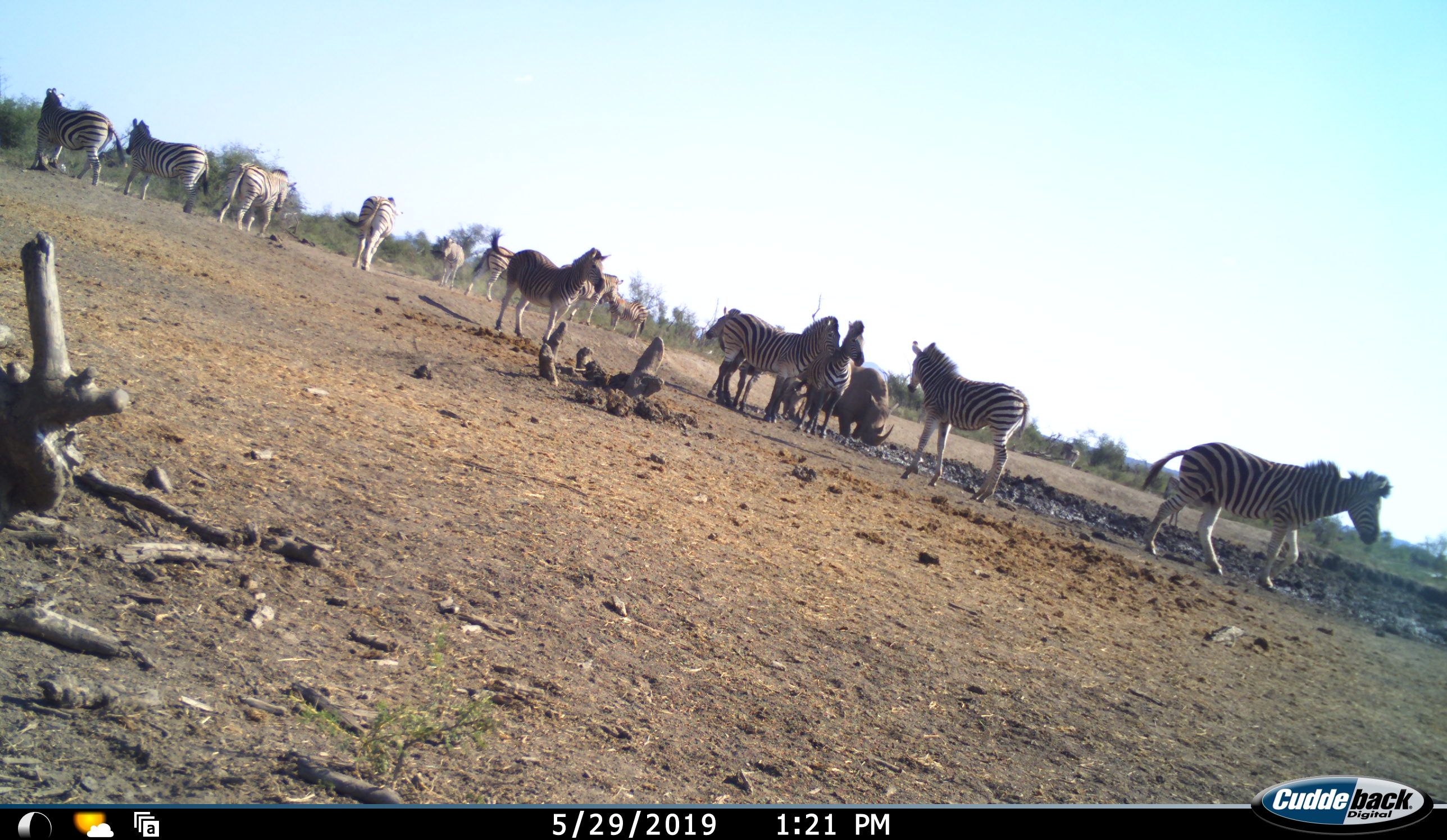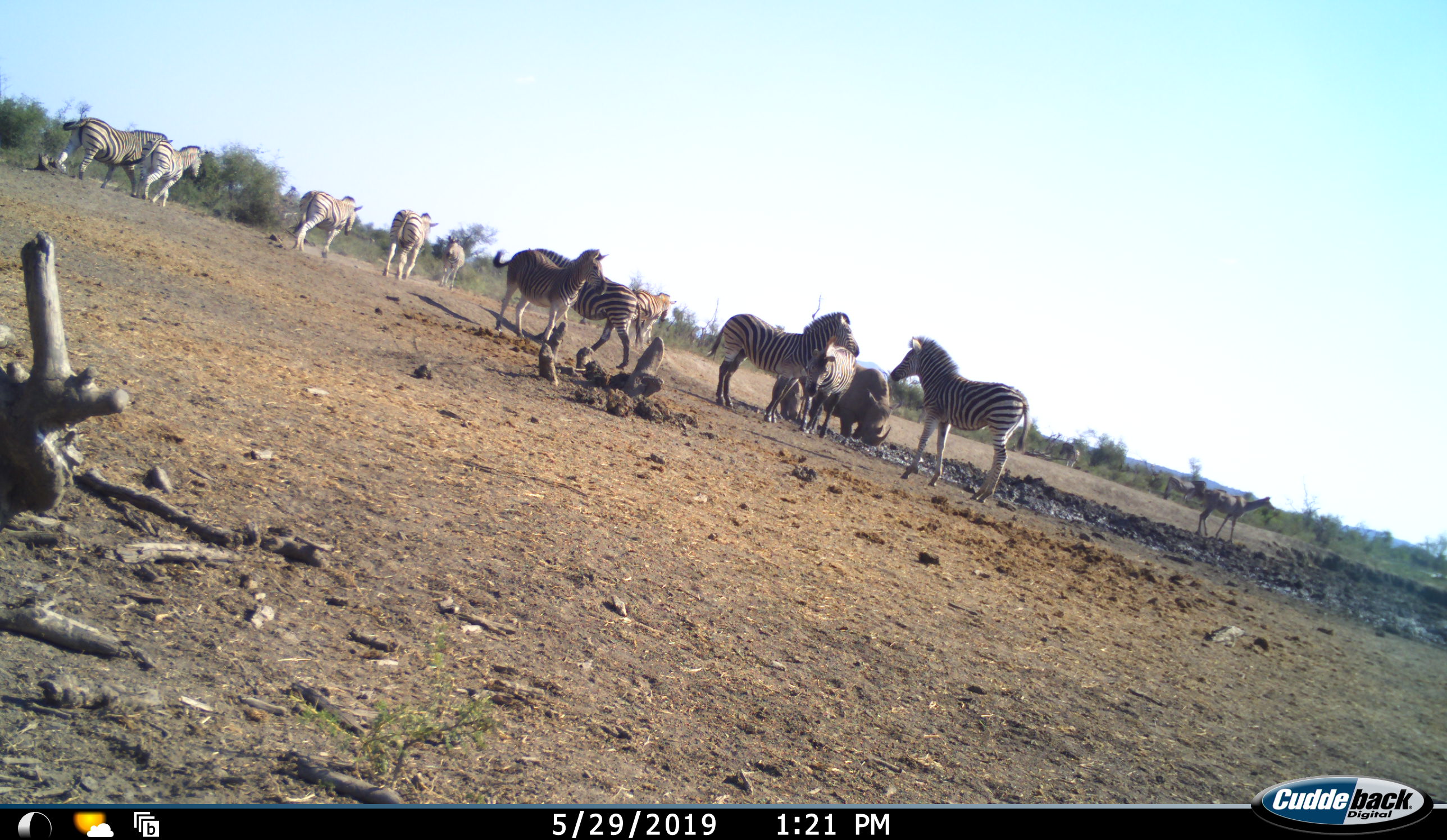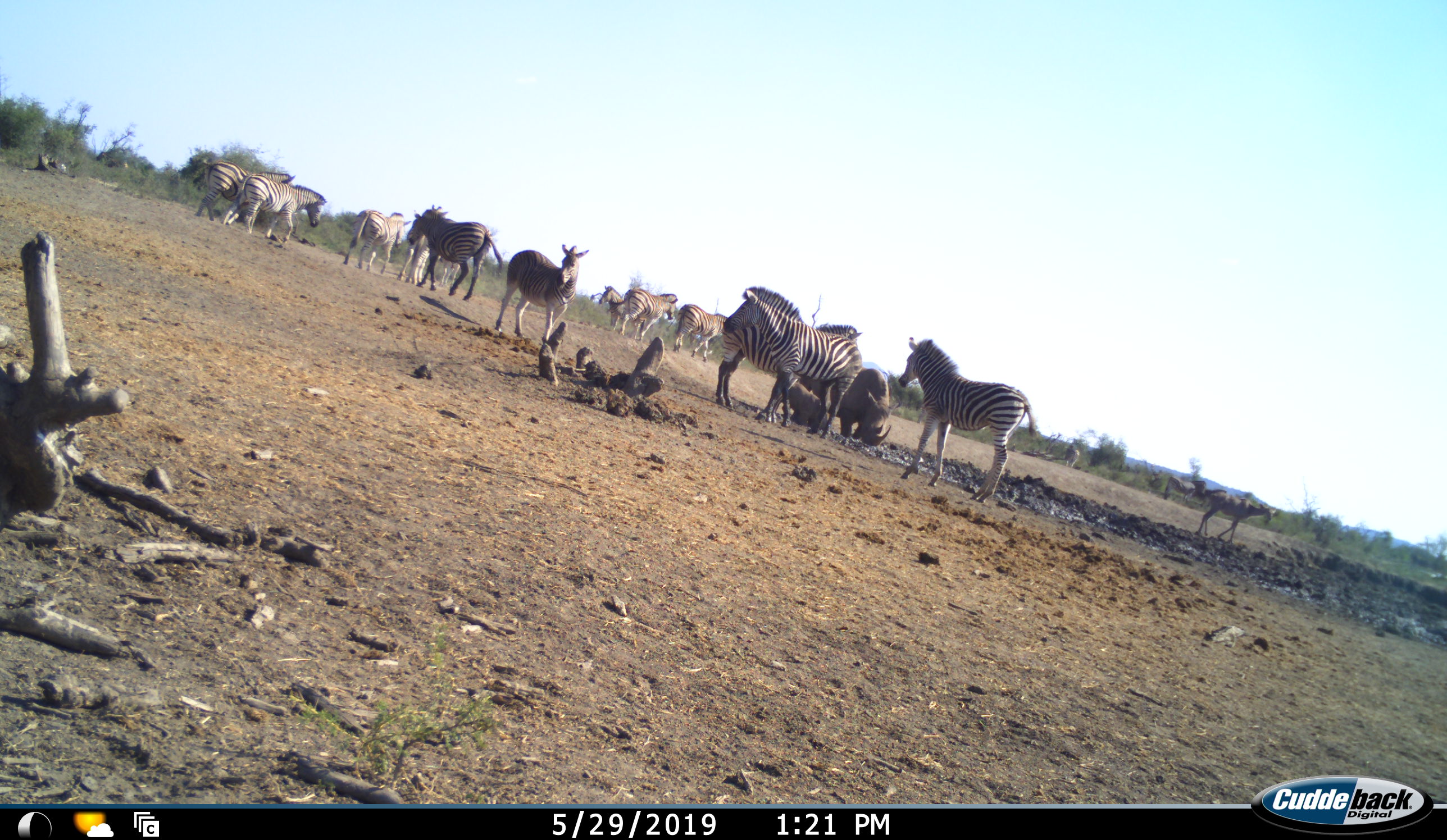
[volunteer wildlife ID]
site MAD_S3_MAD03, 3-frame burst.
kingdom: Animalia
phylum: Chordata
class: Mammalia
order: Perissodactyla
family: Rhinocerotidae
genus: Ceratotherium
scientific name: Ceratotherium simum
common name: white rhinoceros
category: rhinoceroswhite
Rhinoceroswhite (white rhinoceros) (Ceratotherium simum), count 1. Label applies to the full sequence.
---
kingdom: Animalia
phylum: Chordata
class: Mammalia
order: Perissodactyla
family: Equidae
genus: Equus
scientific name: Equus quagga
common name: plains zebra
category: zebraplains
Zebraplains (plains zebra) (Equus quagga), count 11-50. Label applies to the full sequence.